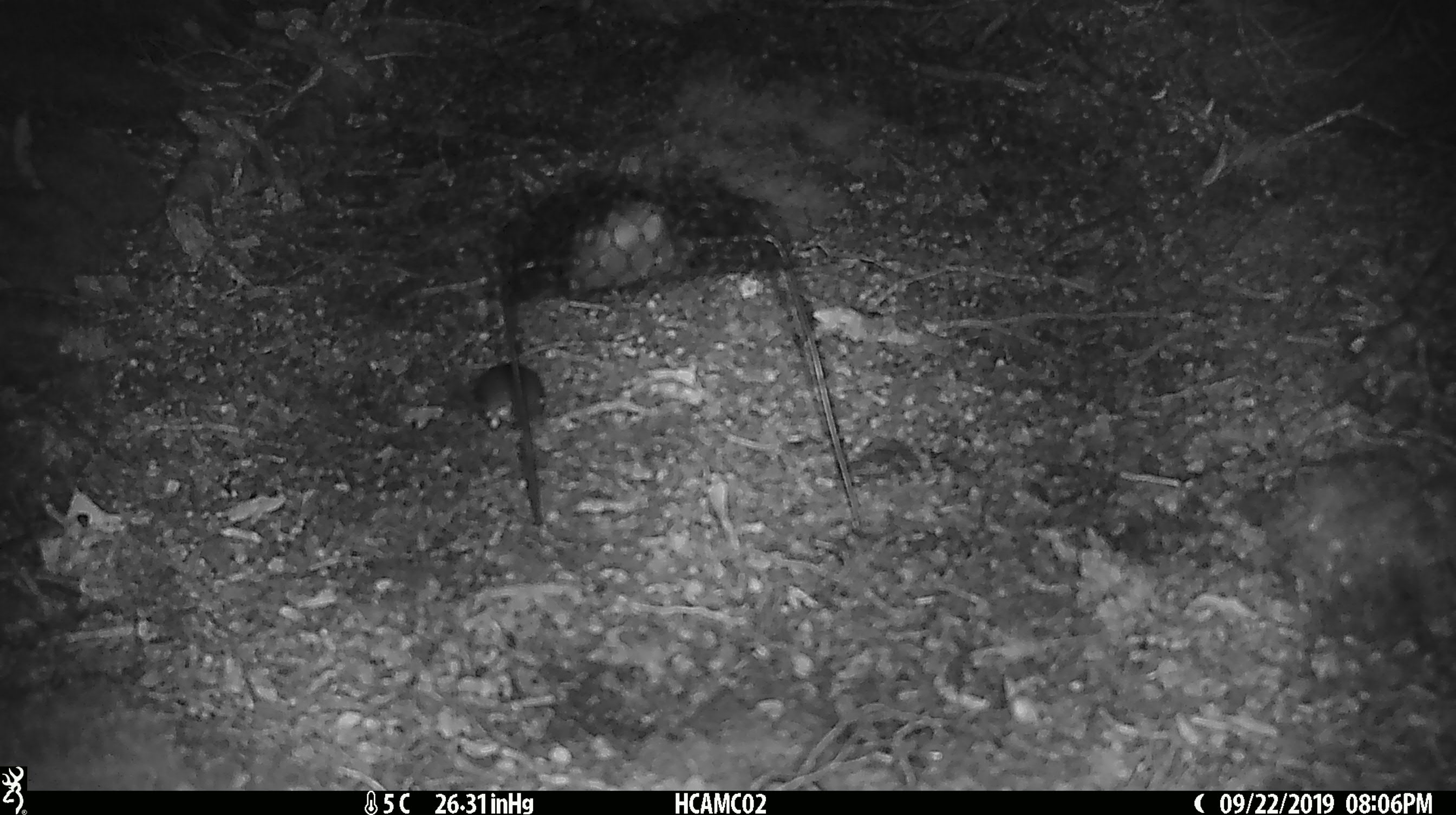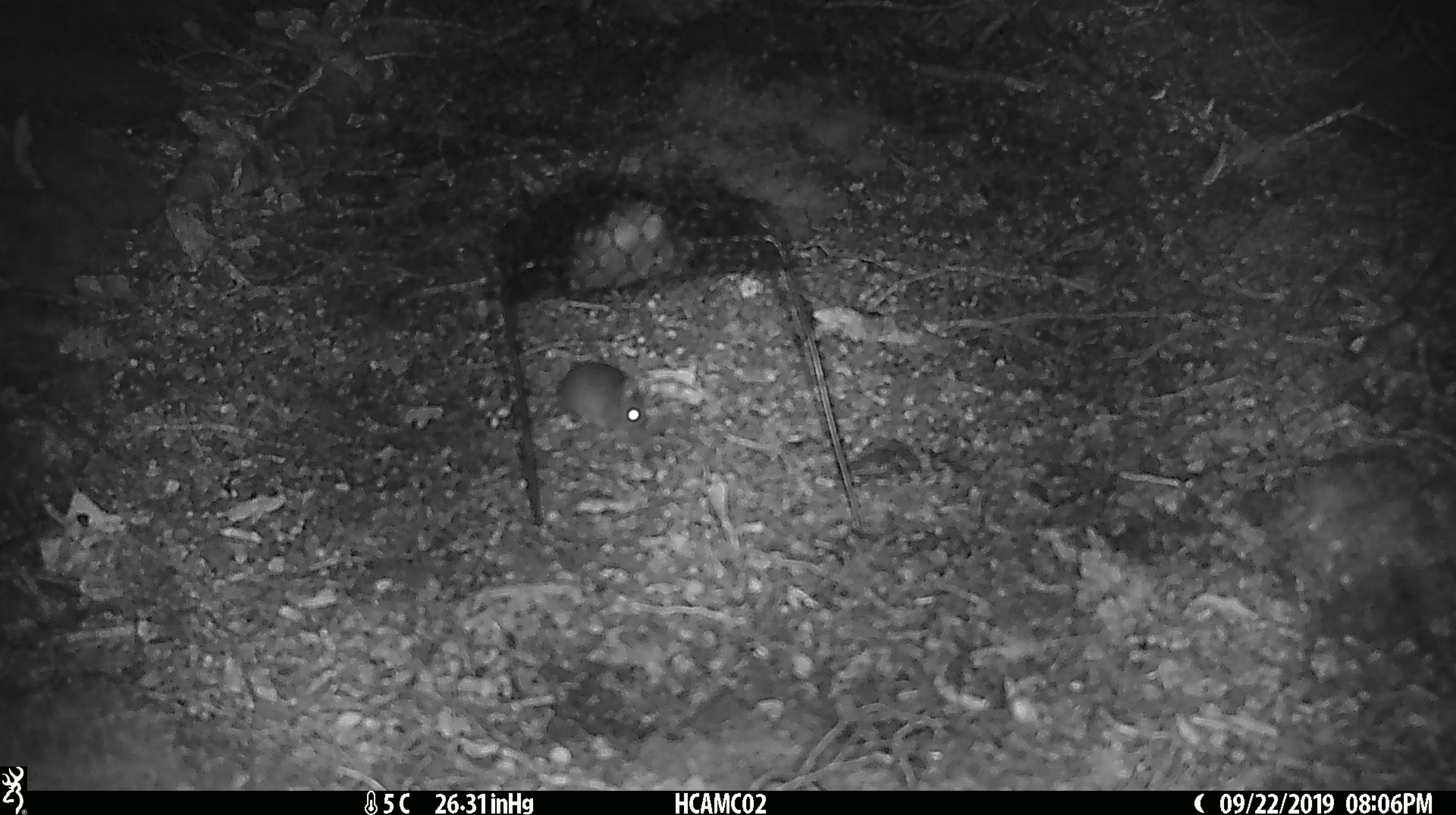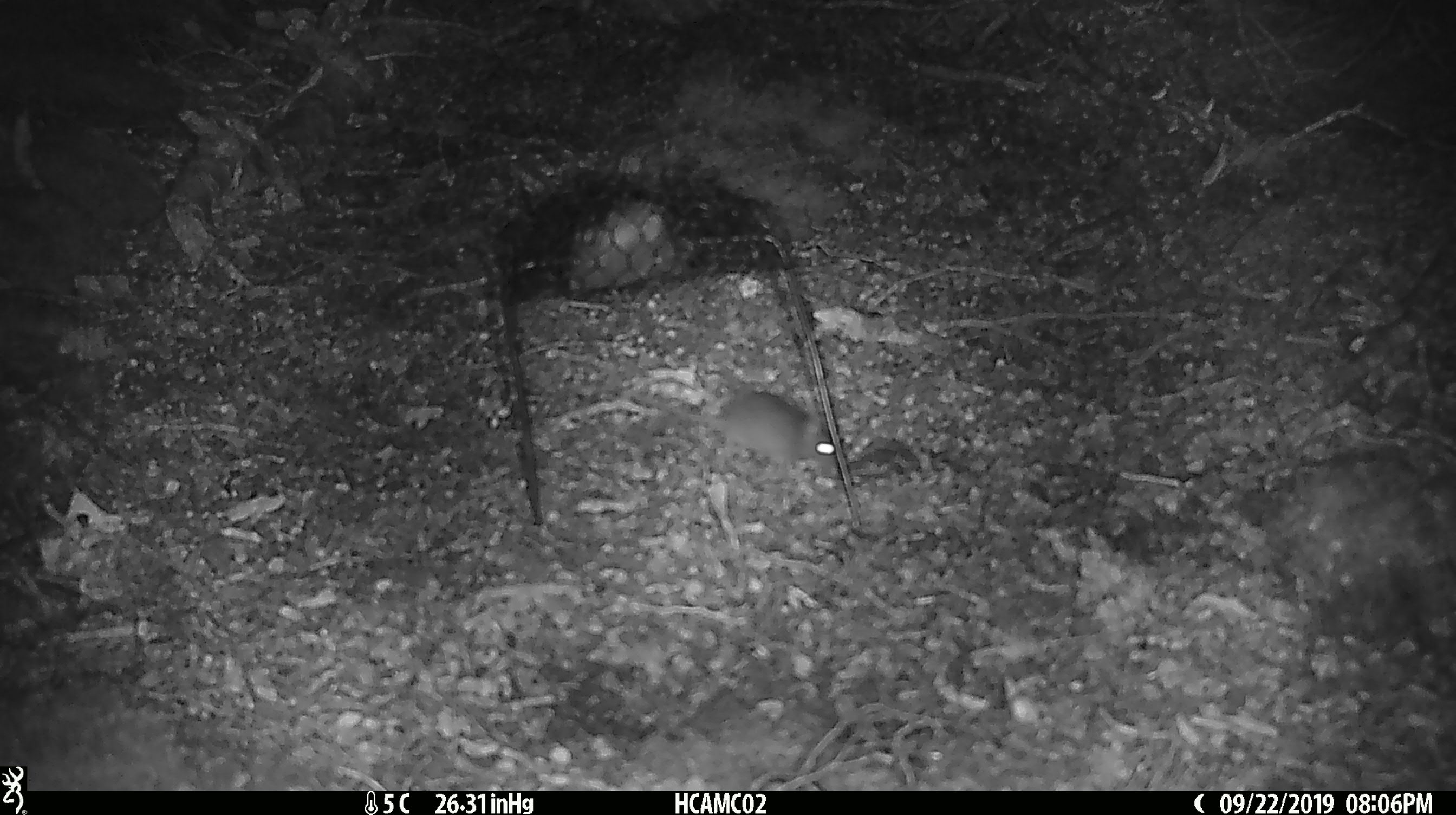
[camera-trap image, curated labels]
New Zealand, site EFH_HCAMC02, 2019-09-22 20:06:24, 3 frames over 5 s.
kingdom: Animalia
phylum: Chordata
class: Mammalia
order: Rodentia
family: Muridae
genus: Mus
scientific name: Mus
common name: mouse